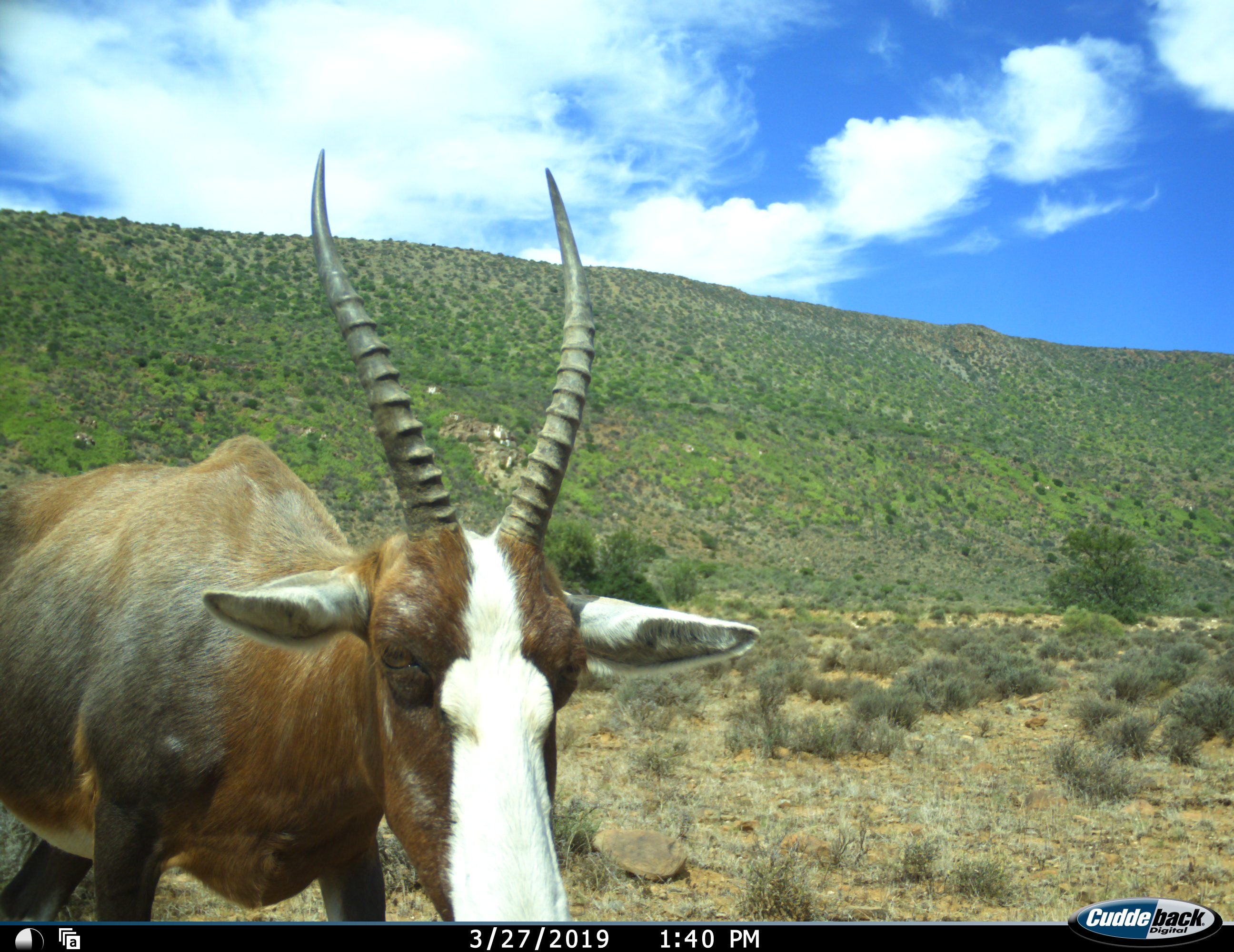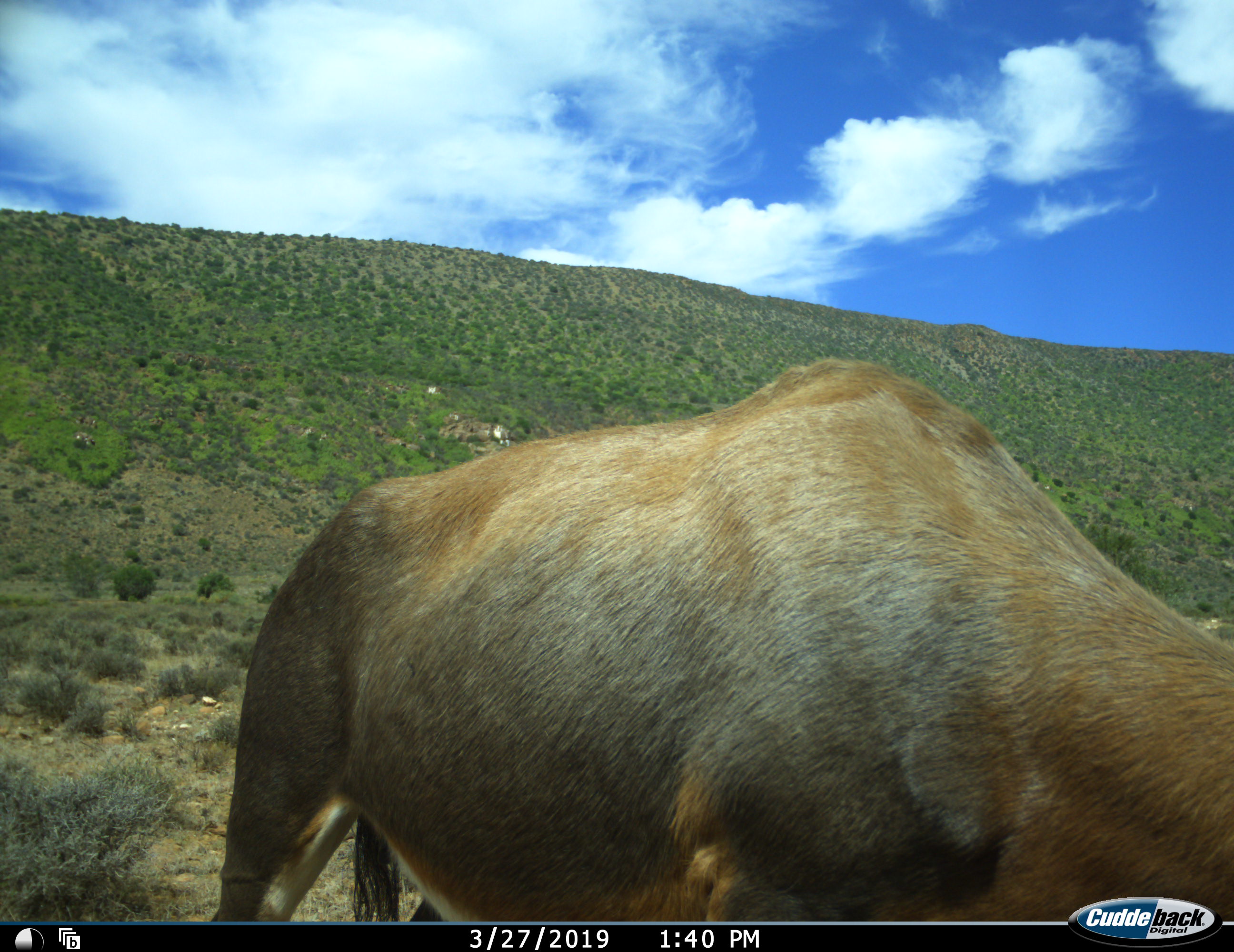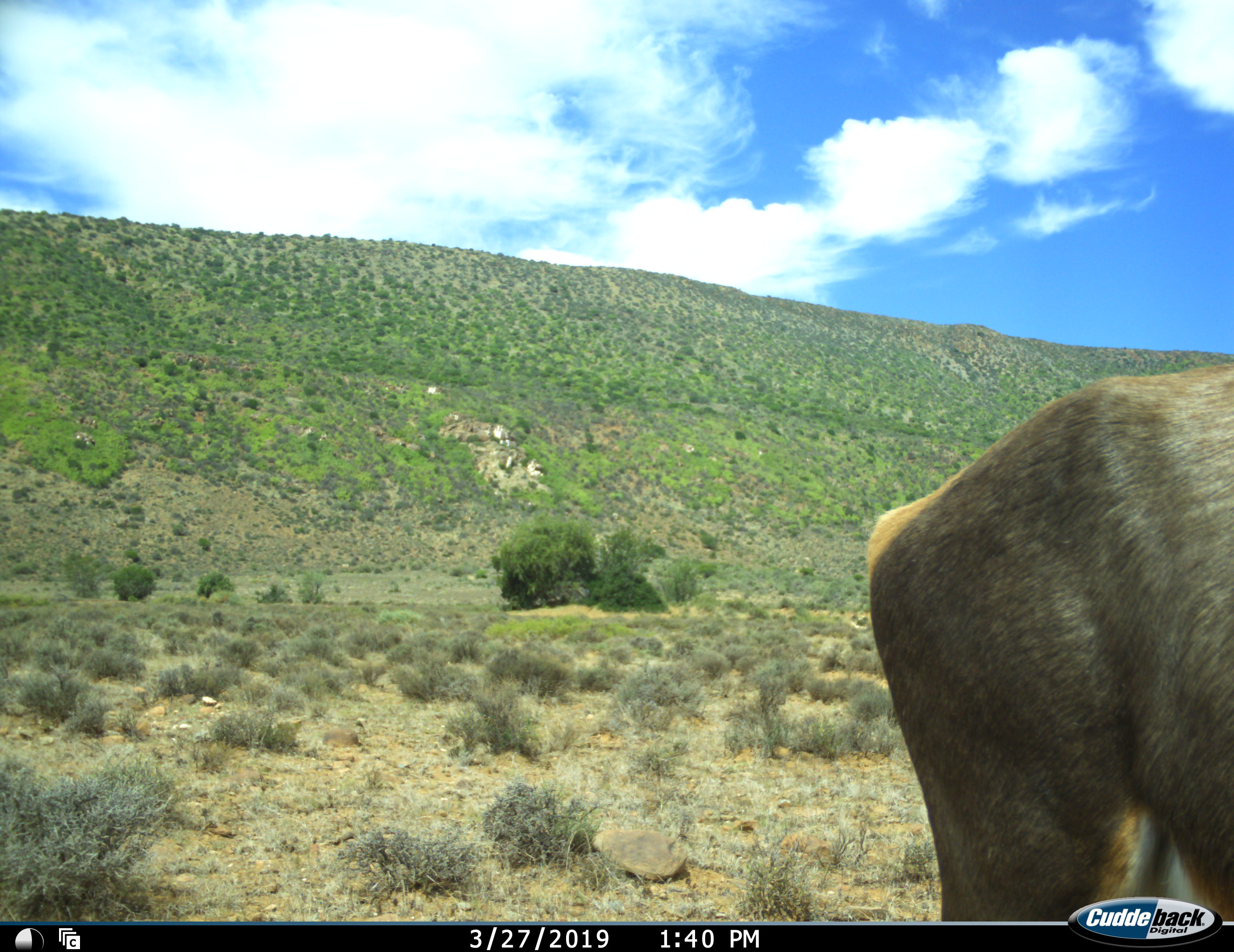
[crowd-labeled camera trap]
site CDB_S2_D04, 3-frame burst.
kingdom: Animalia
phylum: Chordata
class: Mammalia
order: Artiodactyla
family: Bovidae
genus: Damaliscus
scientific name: Damaliscus pygargus phillipsi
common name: blesbok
Blesbok (Damaliscus pygargus phillipsi), count 1. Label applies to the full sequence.